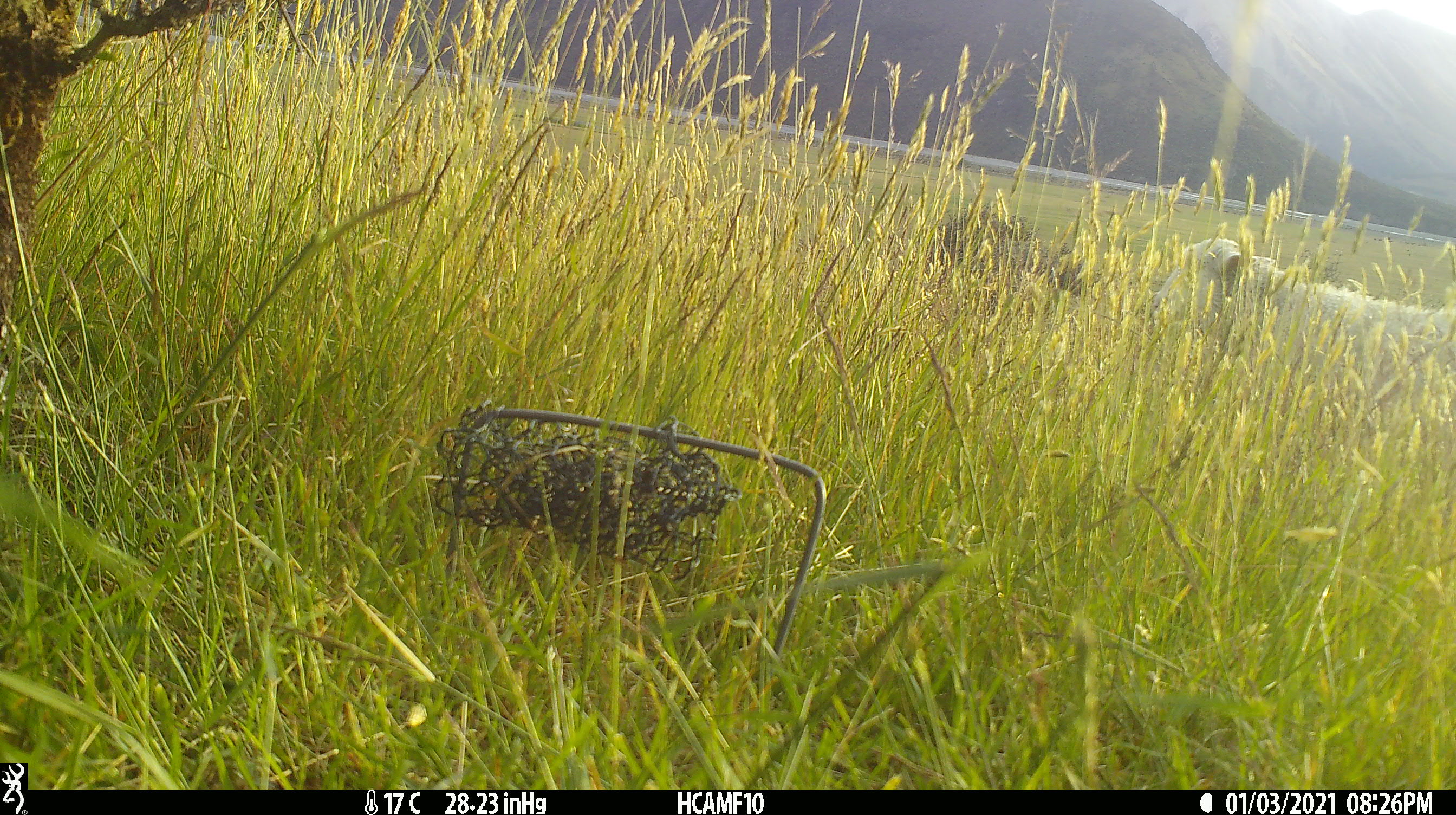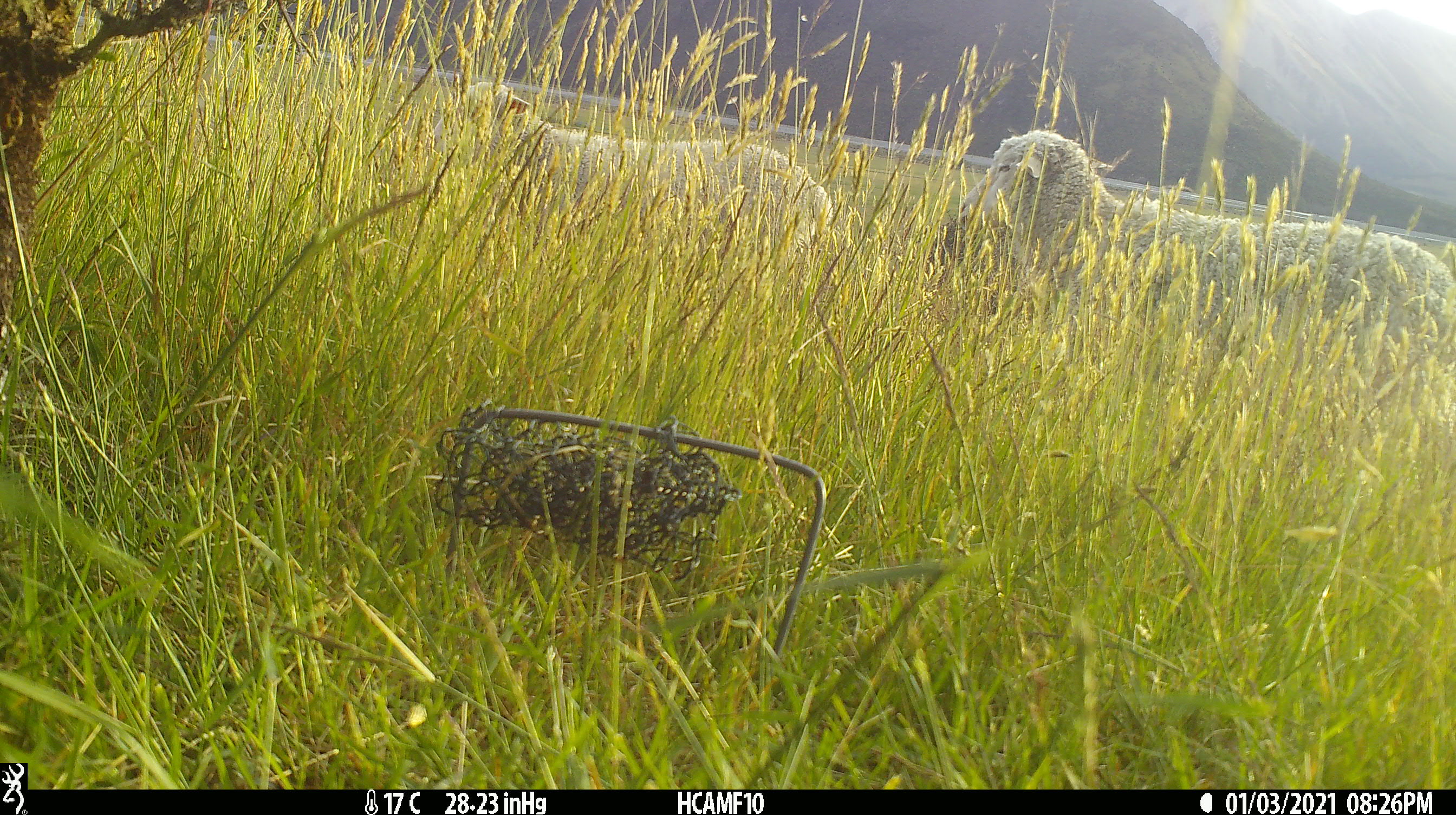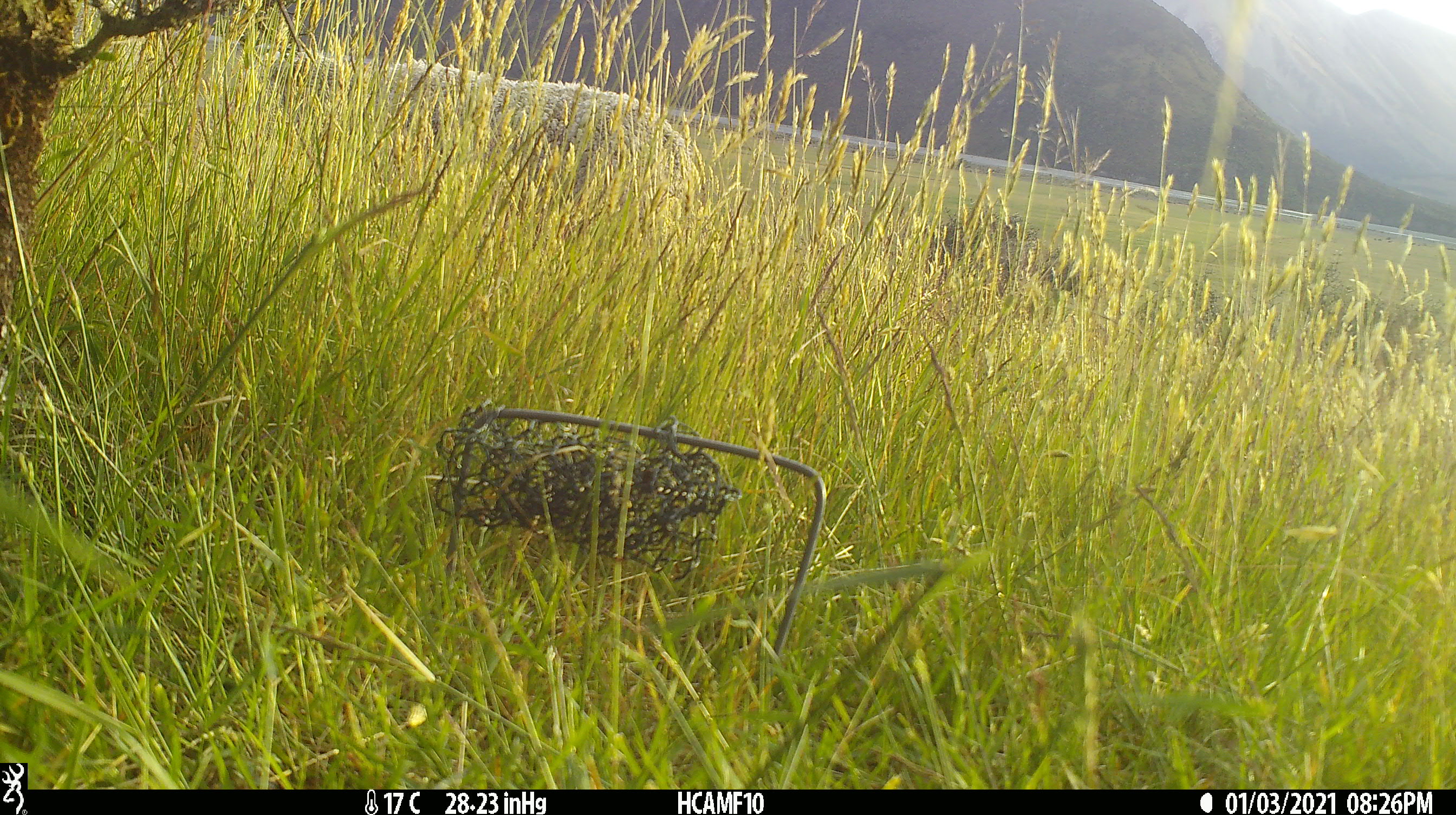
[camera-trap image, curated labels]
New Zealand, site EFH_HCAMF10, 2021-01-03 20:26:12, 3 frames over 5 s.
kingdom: Animalia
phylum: Chordata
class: Mammalia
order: Artiodactyla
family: Bovidae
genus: Ovis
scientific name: Ovis aries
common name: domestic sheep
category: sheep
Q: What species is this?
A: Sheep (domestic sheep) (Ovis aries).